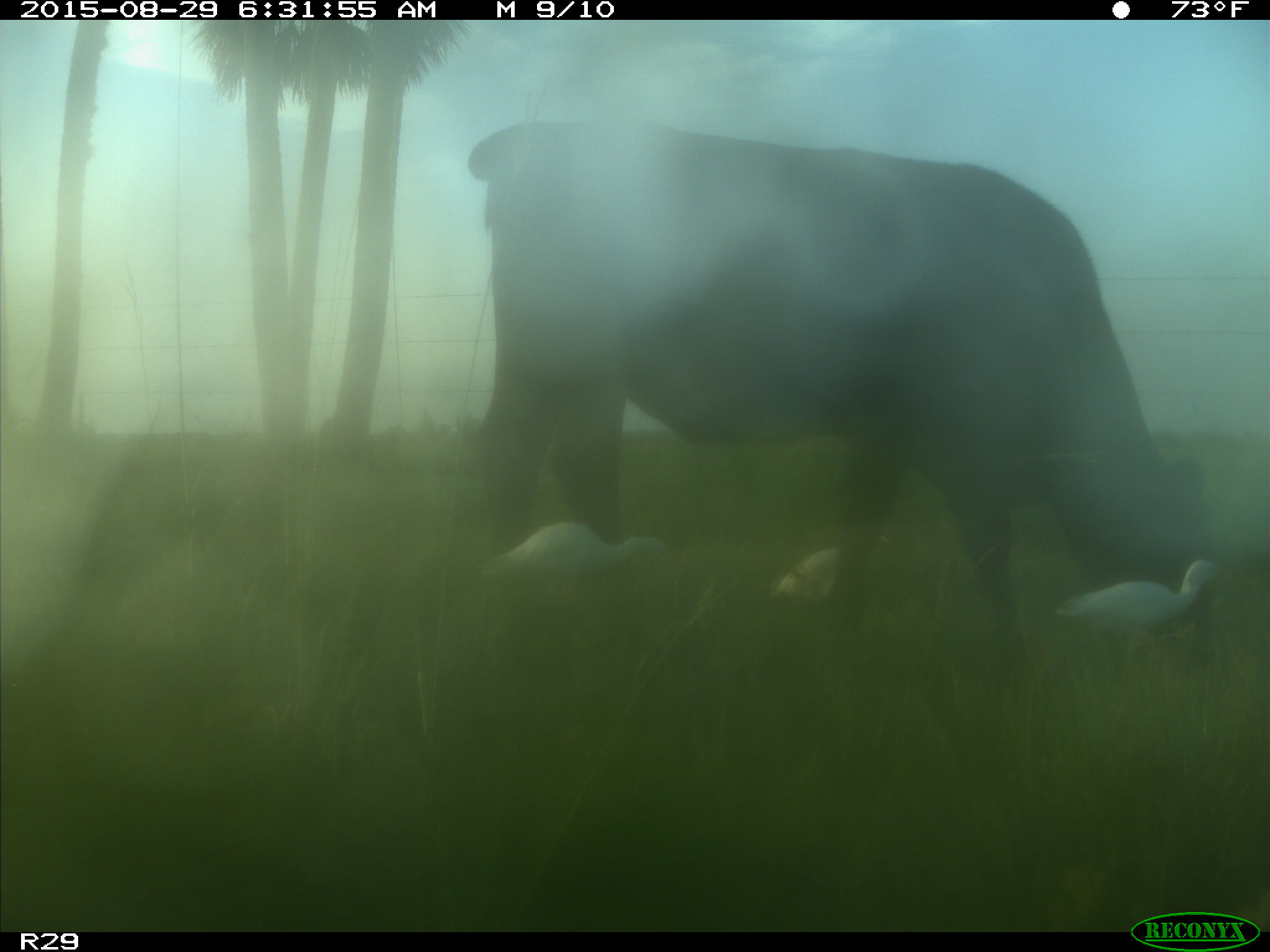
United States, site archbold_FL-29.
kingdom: Animalia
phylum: Chordata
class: Mammalia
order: Artiodactyla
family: Bovidae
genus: Bos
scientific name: Bos taurus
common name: domestic cow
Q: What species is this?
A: Bos taurus (domestic cow).